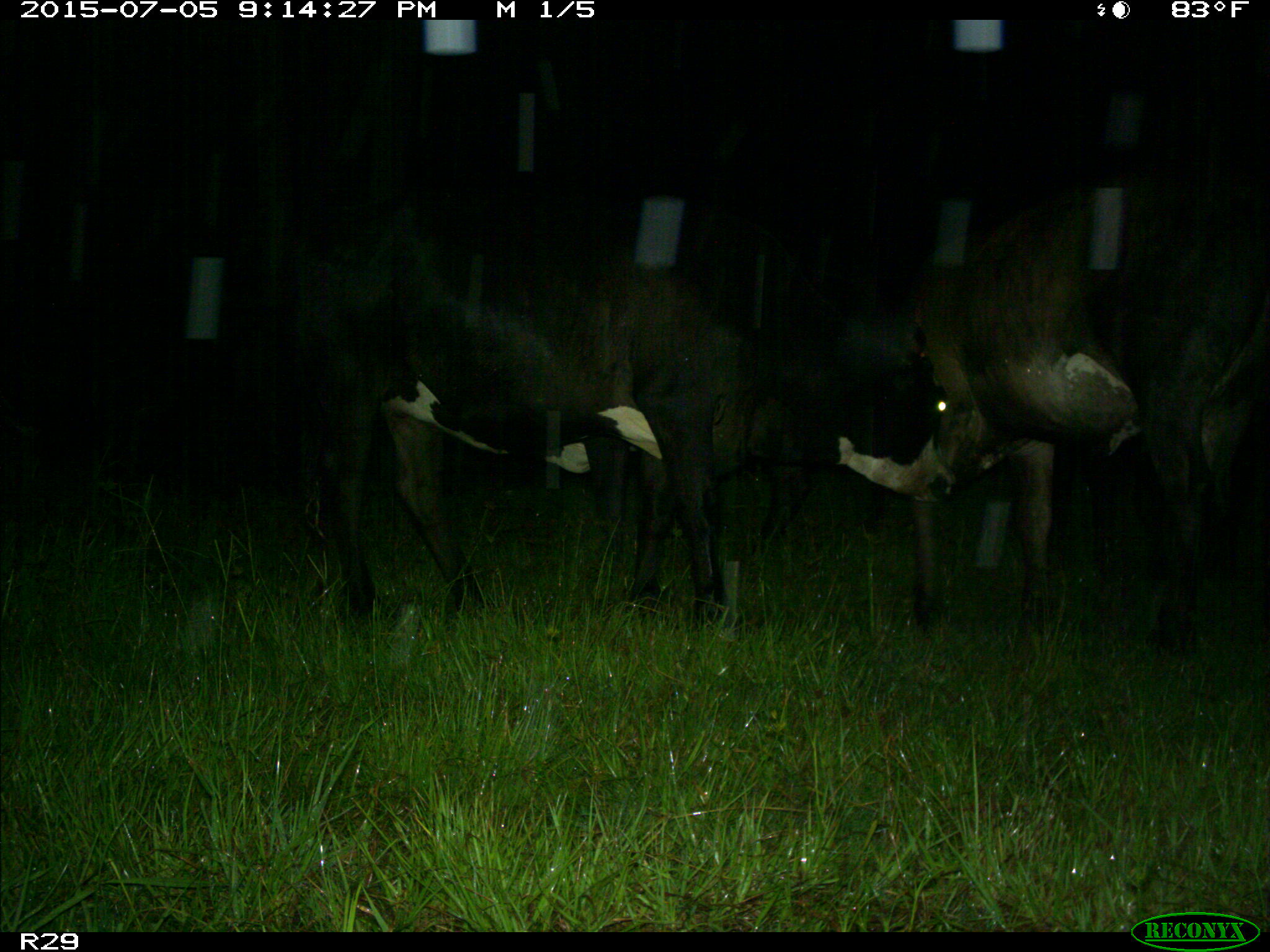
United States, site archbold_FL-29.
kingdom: Animalia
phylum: Chordata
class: Mammalia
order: Artiodactyla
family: Bovidae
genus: Bos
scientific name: Bos taurus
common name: domestic cow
Bos taurus (domestic cow).